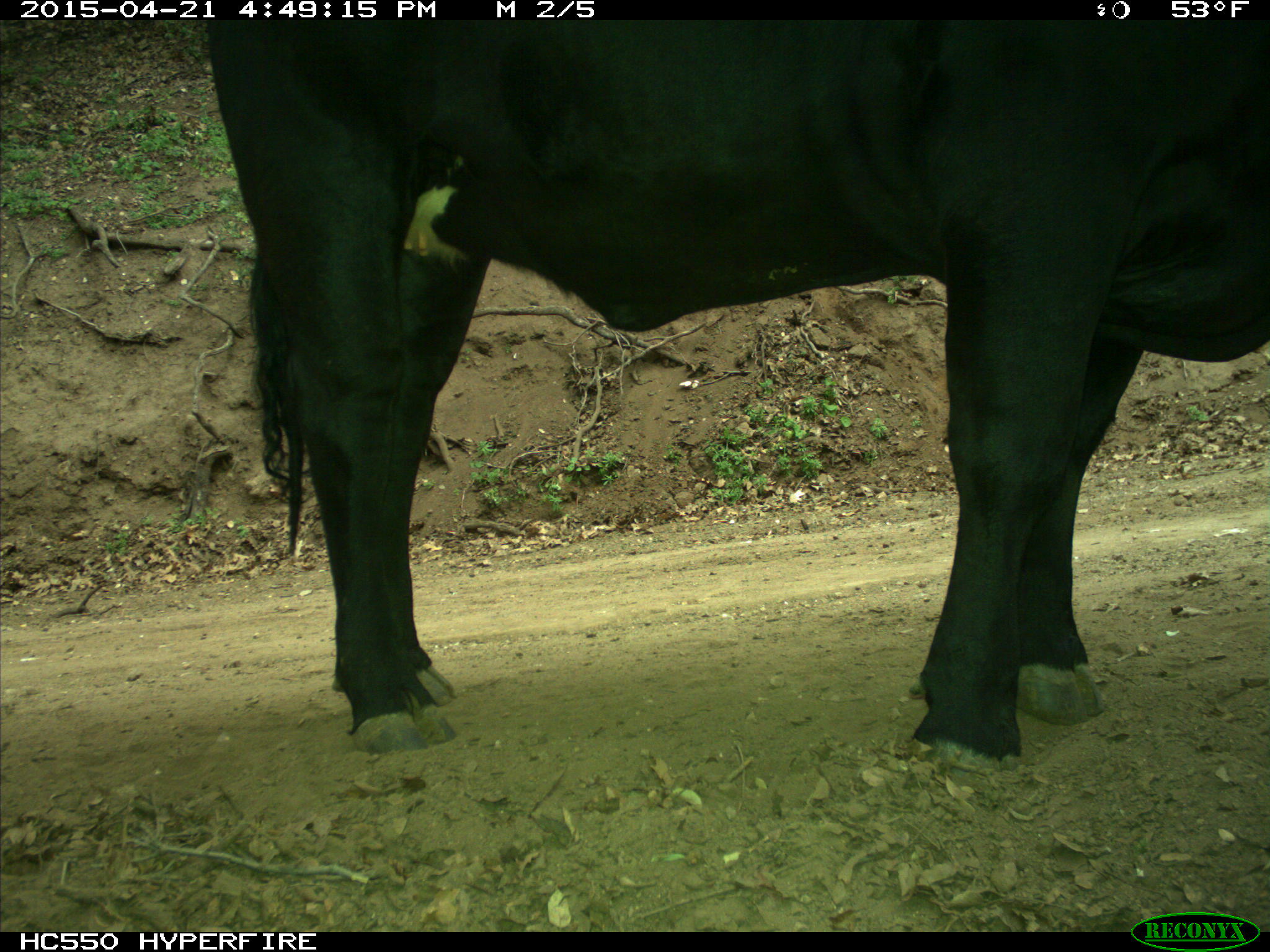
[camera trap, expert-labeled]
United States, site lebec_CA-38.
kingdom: Animalia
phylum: Chordata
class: Mammalia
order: Artiodactyla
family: Bovidae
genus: Bos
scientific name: Bos taurus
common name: domestic cow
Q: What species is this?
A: Bos taurus (domestic cow).